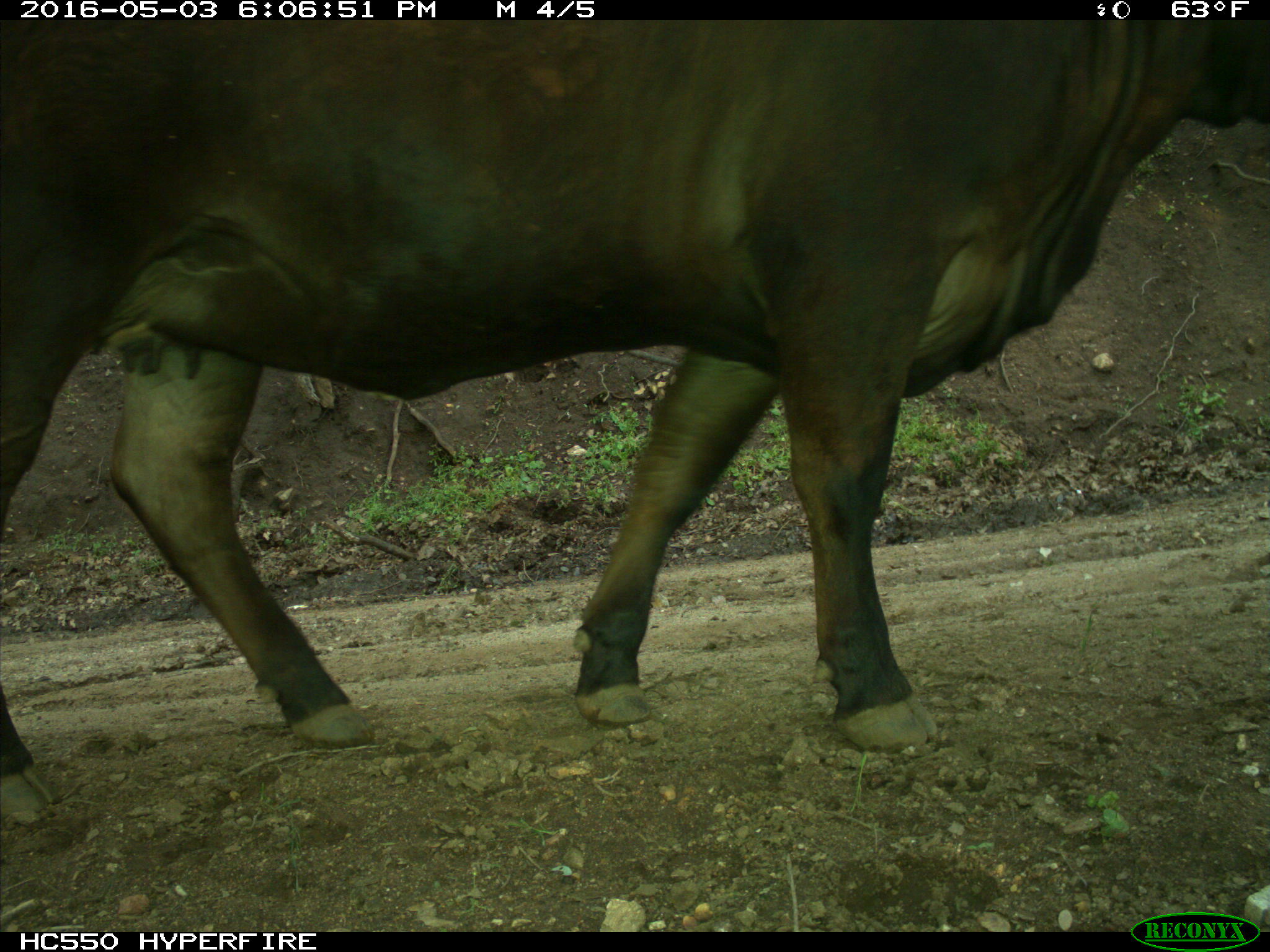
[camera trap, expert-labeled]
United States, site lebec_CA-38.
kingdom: Animalia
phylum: Chordata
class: Mammalia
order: Artiodactyla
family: Bovidae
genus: Bos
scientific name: Bos taurus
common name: domestic cow